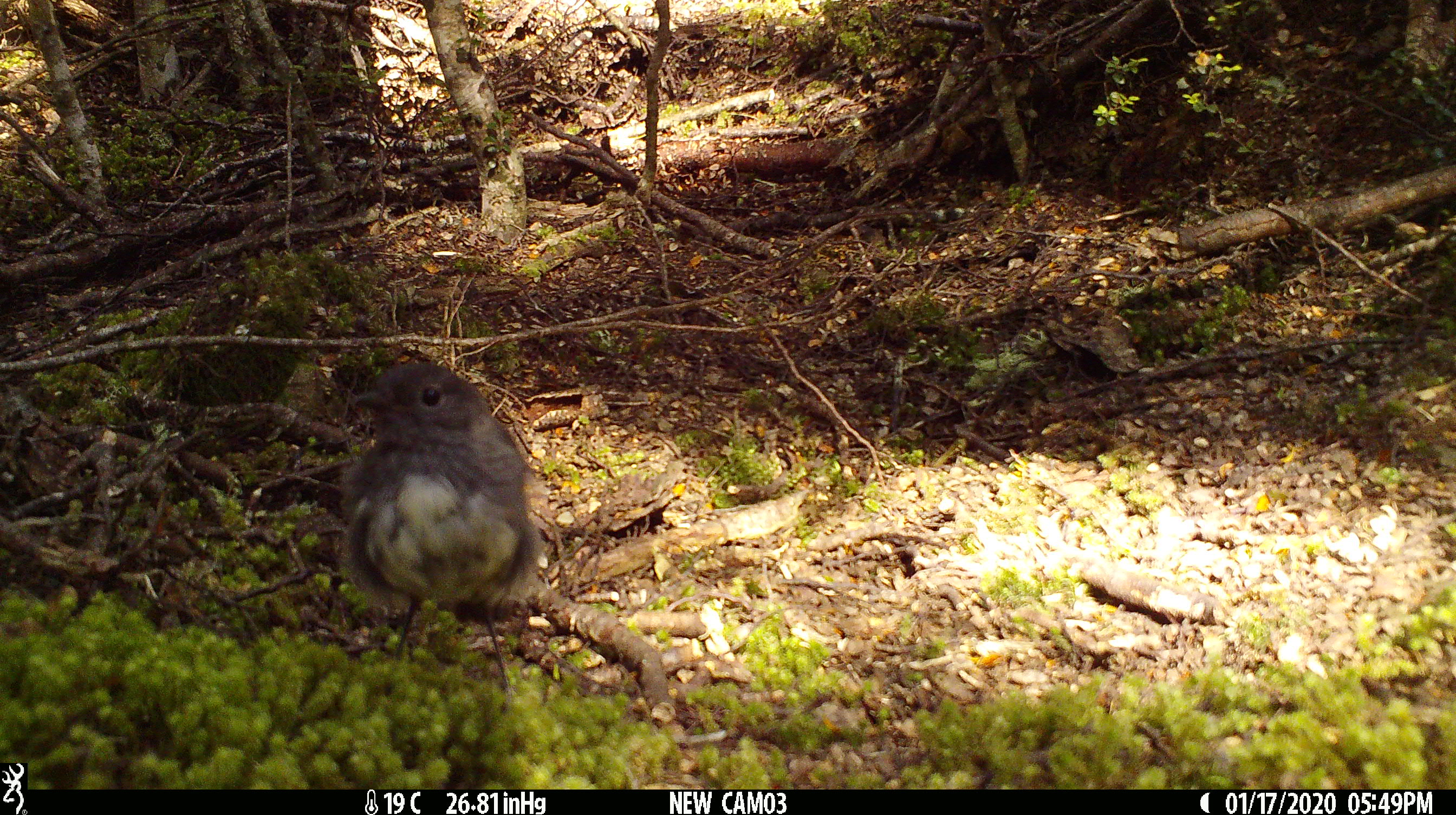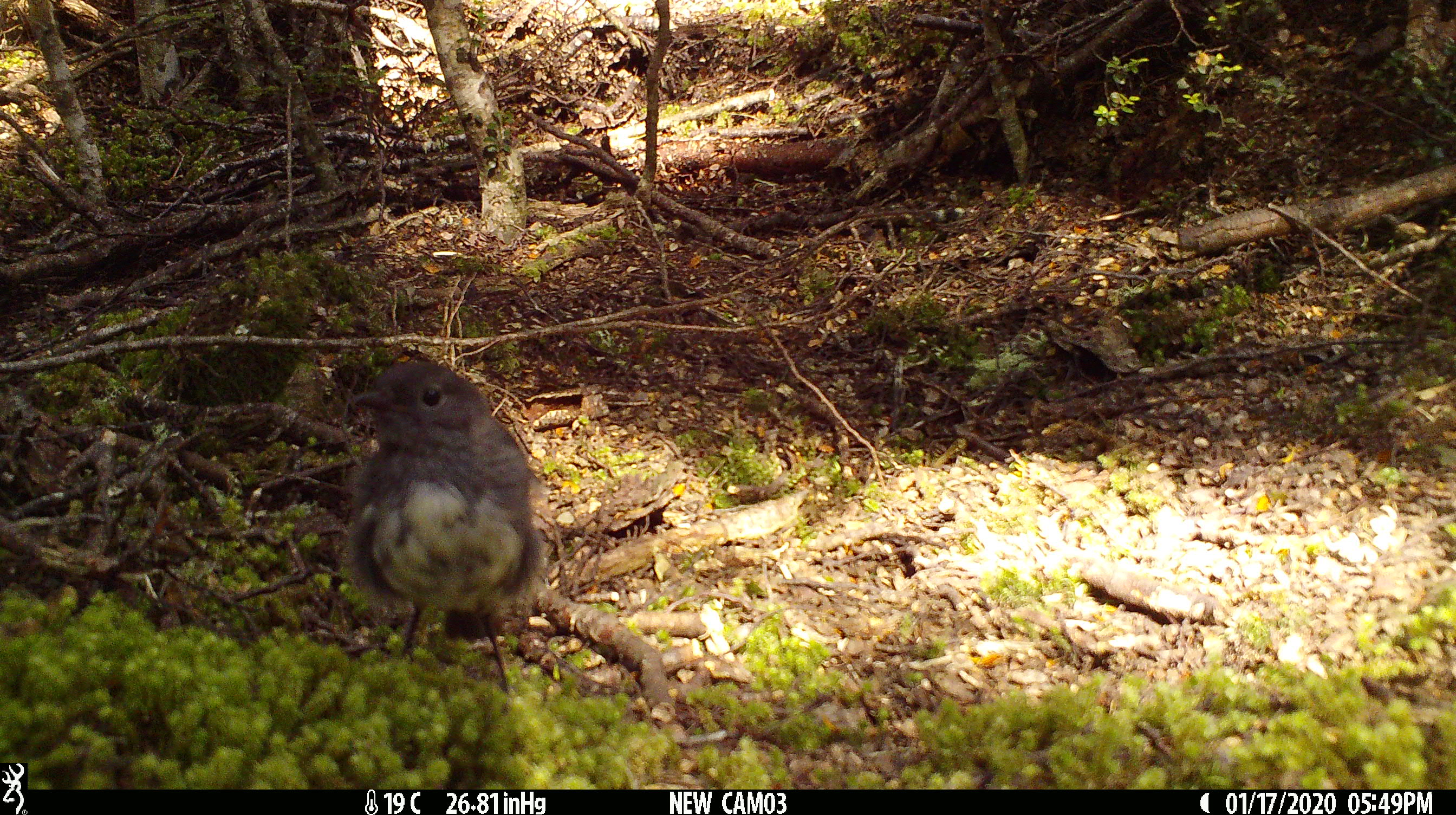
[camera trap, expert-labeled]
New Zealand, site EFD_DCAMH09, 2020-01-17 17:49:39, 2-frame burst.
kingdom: Animalia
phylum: Chordata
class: Aves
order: Passeriformes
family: Petroicidae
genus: Petroica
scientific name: Petroica australis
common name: new zealand robin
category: robin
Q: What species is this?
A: Robin (new zealand robin) (Petroica australis).